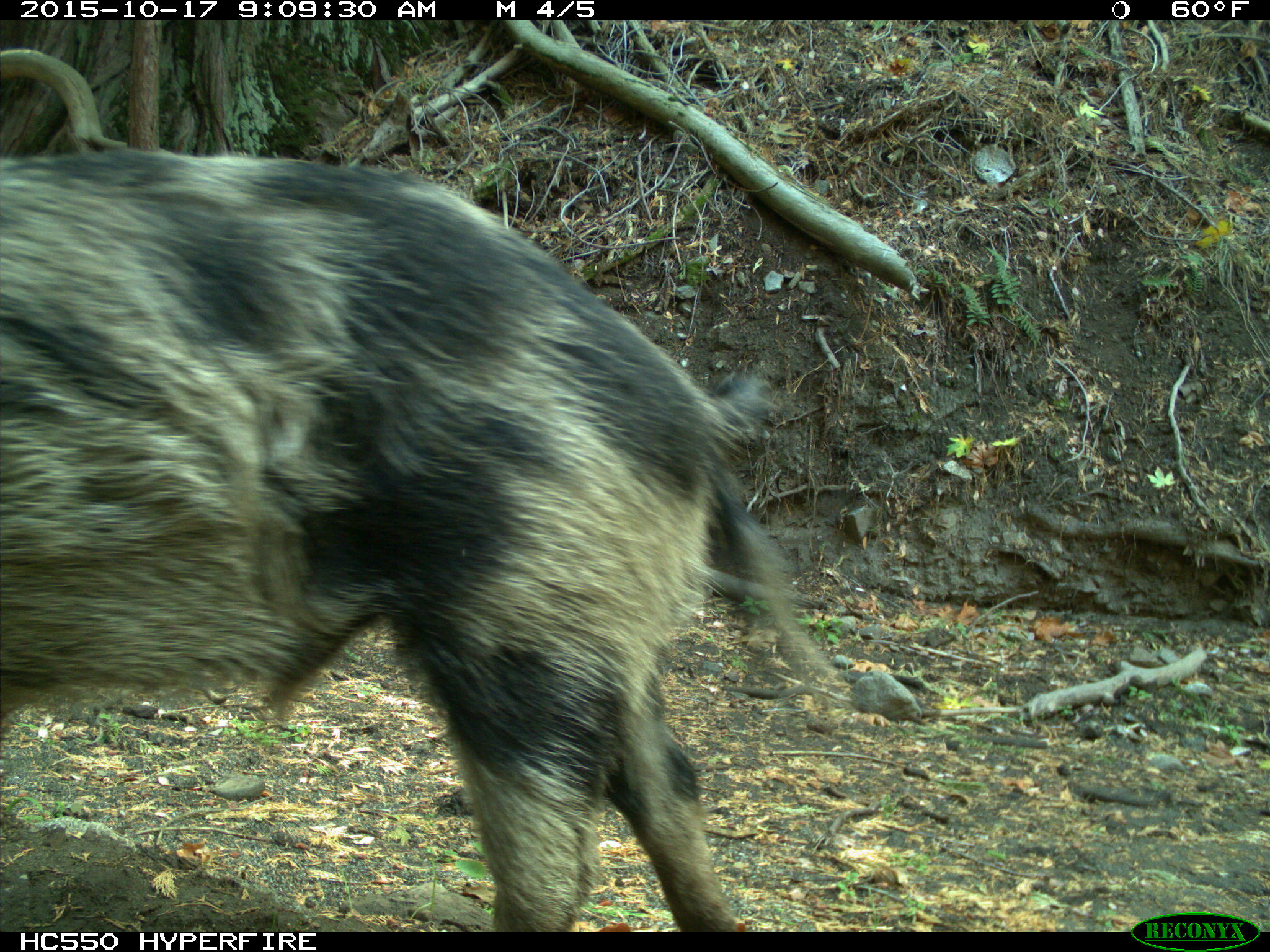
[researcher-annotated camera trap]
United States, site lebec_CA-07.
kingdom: Animalia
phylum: Chordata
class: Mammalia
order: Artiodactyla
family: Suidae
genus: Sus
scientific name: Sus scrofa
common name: wild boar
Sus scrofa (wild boar).